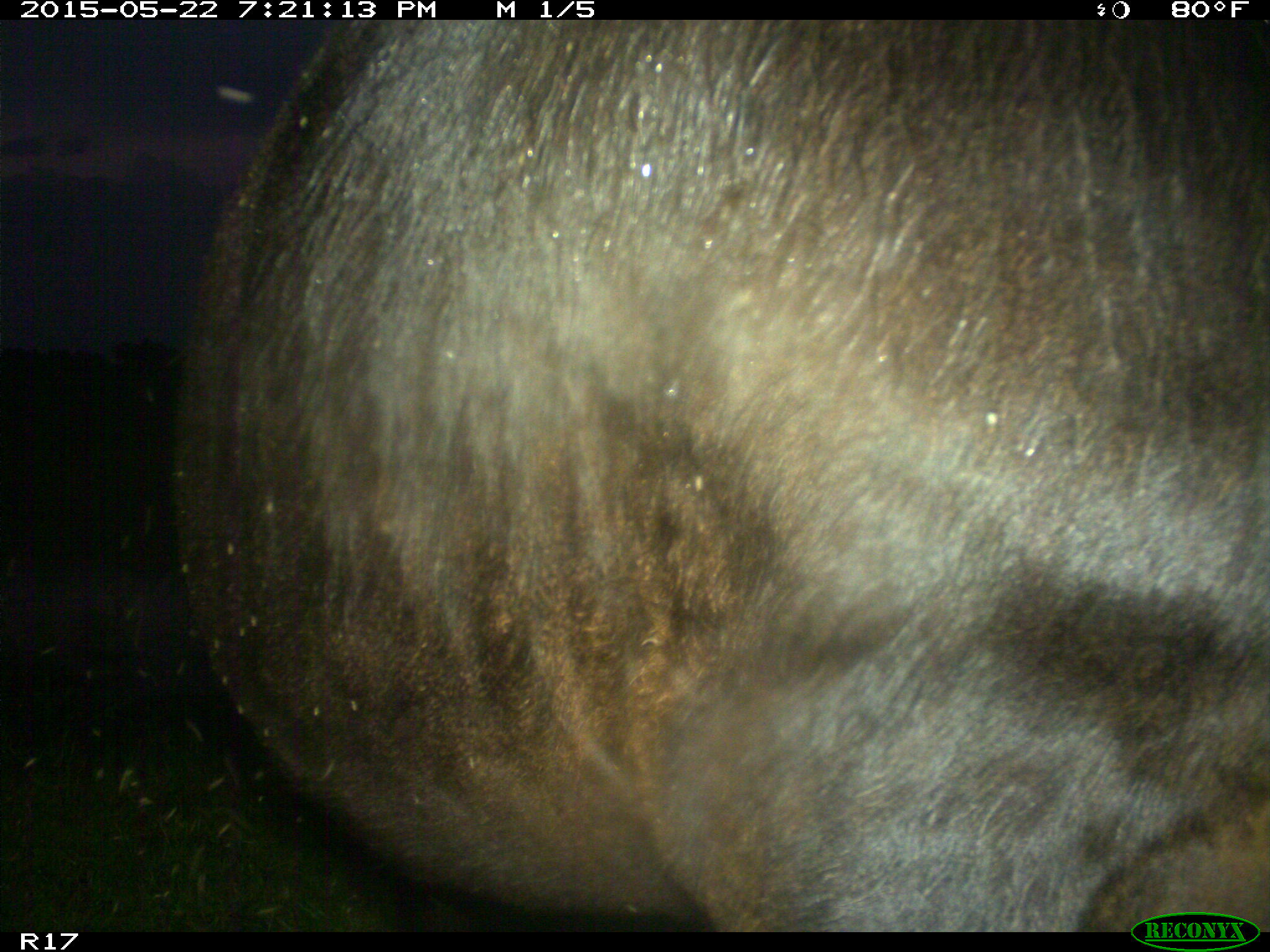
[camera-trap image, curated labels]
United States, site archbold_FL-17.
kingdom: Animalia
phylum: Chordata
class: Mammalia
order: Artiodactyla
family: Bovidae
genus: Bos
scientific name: Bos taurus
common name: domestic cow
Bos taurus (domestic cow).